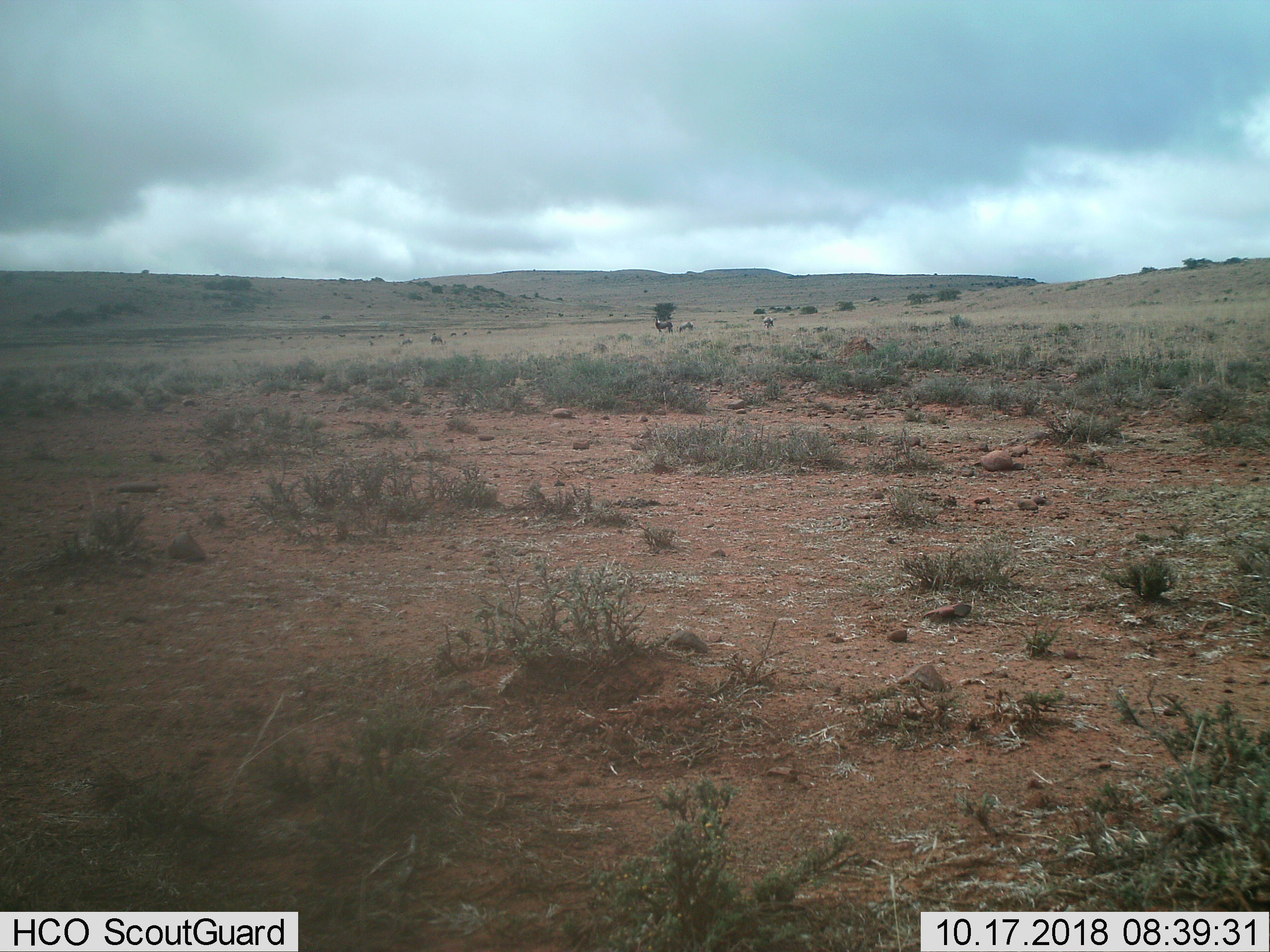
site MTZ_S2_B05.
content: unidentified animal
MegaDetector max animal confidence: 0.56